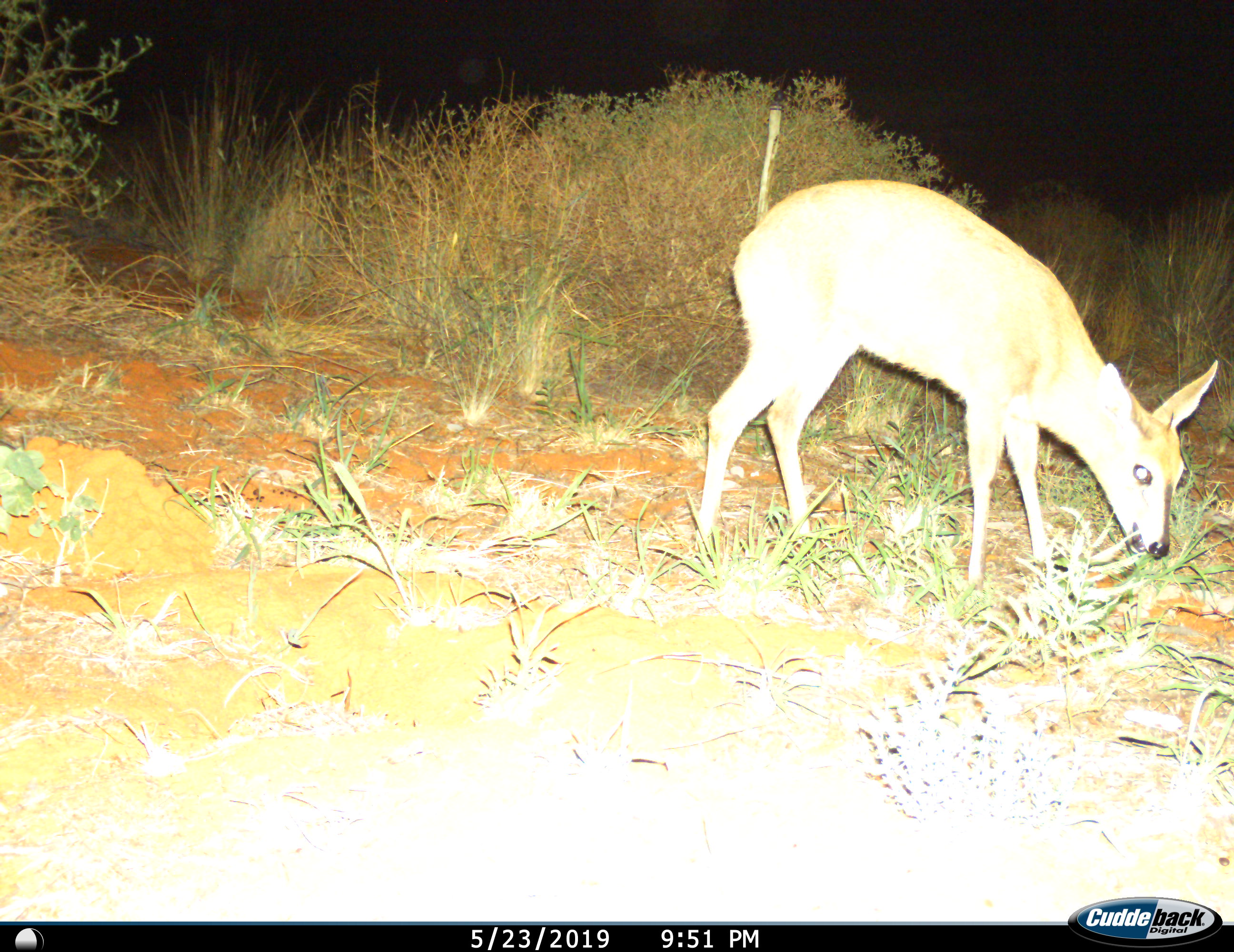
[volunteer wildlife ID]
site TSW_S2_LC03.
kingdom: Animalia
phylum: Chordata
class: Mammalia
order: Artiodactyla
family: Bovidae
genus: Sylvicapra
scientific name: Sylvicapra grimmia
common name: common duiker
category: duikercommongrey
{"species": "duikercommongrey (common duiker) (Sylvicapra grimmia)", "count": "1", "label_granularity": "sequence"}